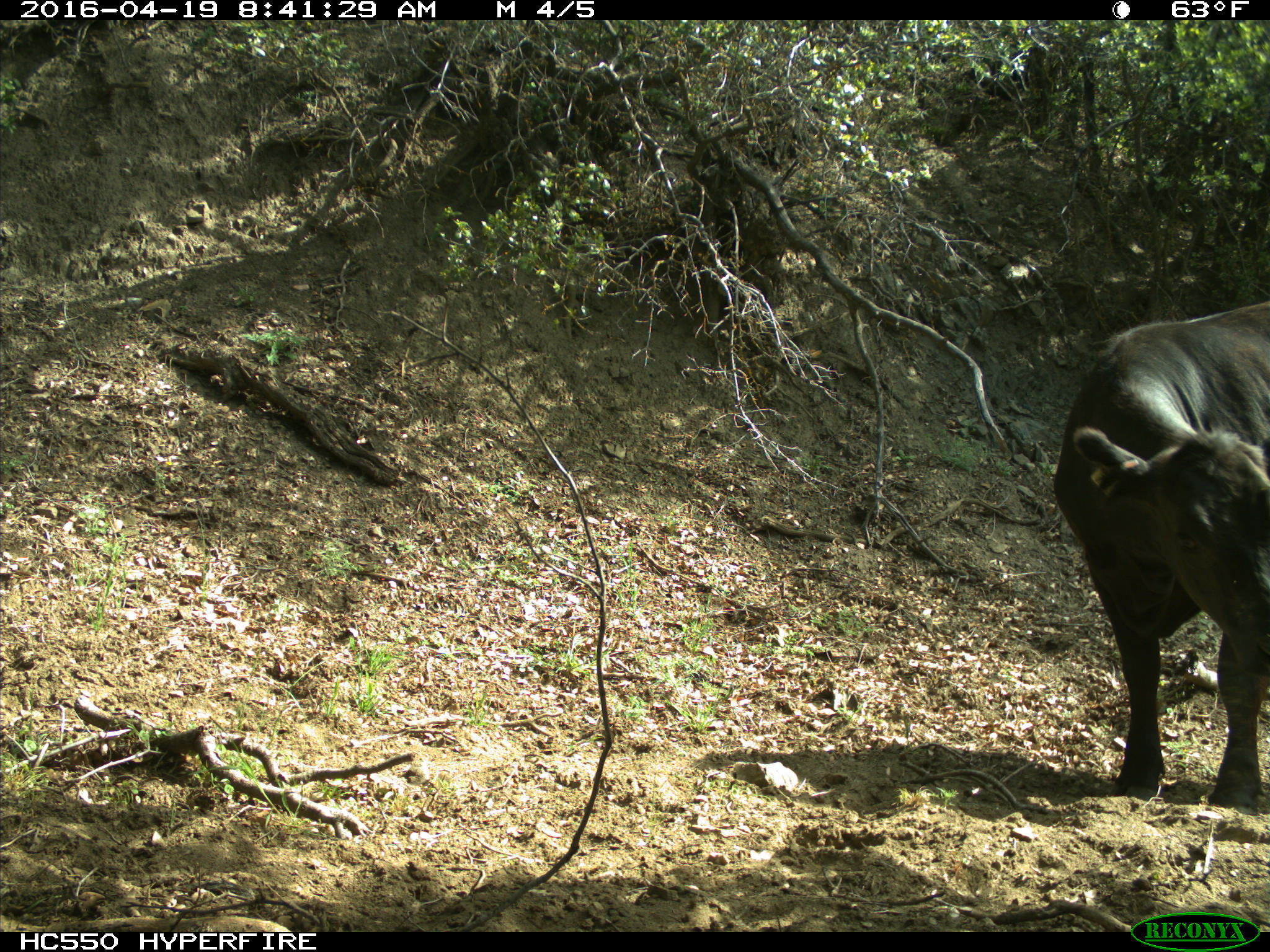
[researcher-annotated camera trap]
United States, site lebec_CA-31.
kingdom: Animalia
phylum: Chordata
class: Mammalia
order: Artiodactyla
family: Bovidae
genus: Bos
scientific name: Bos taurus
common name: domestic cow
Bos taurus (domestic cow).